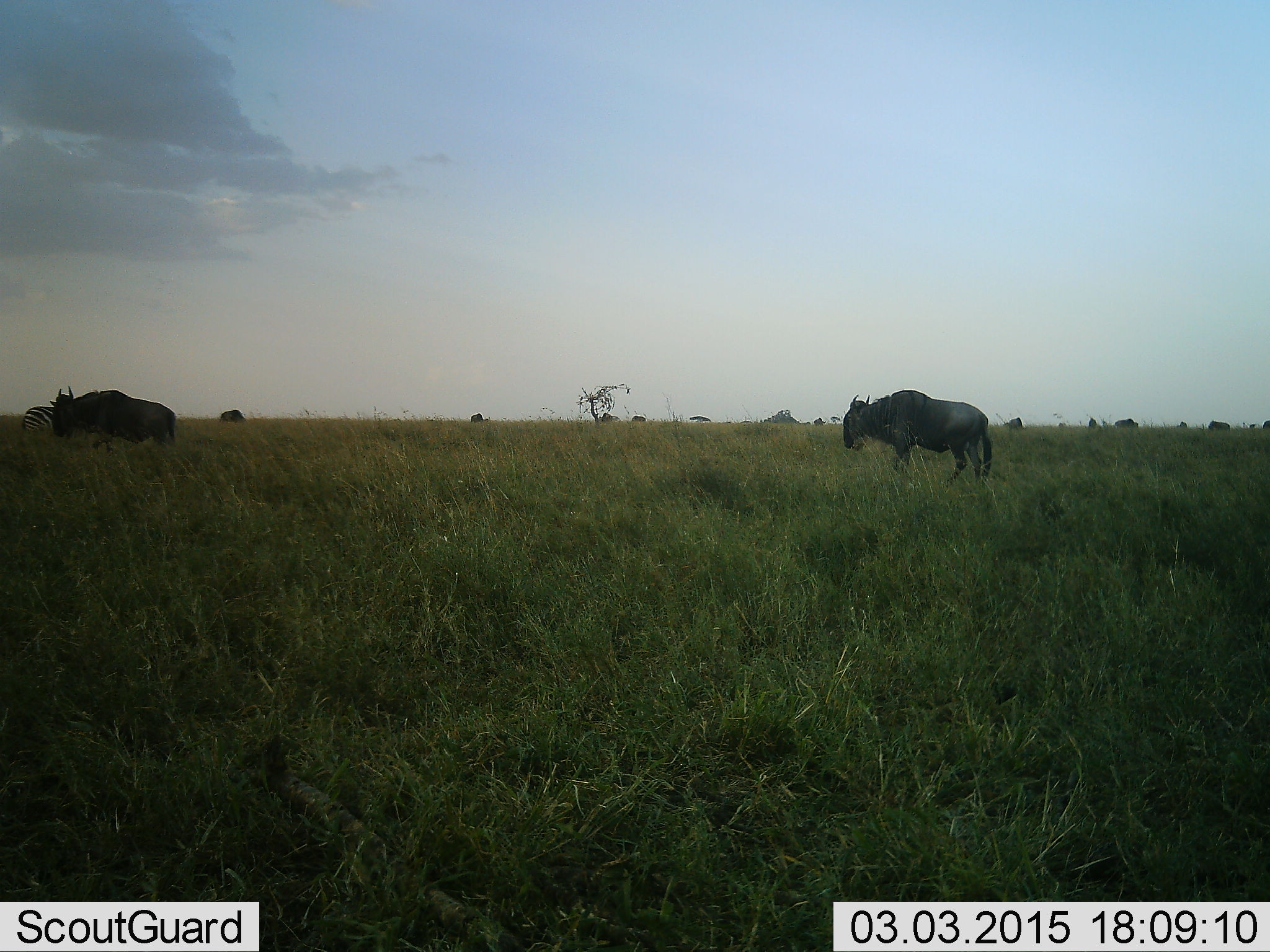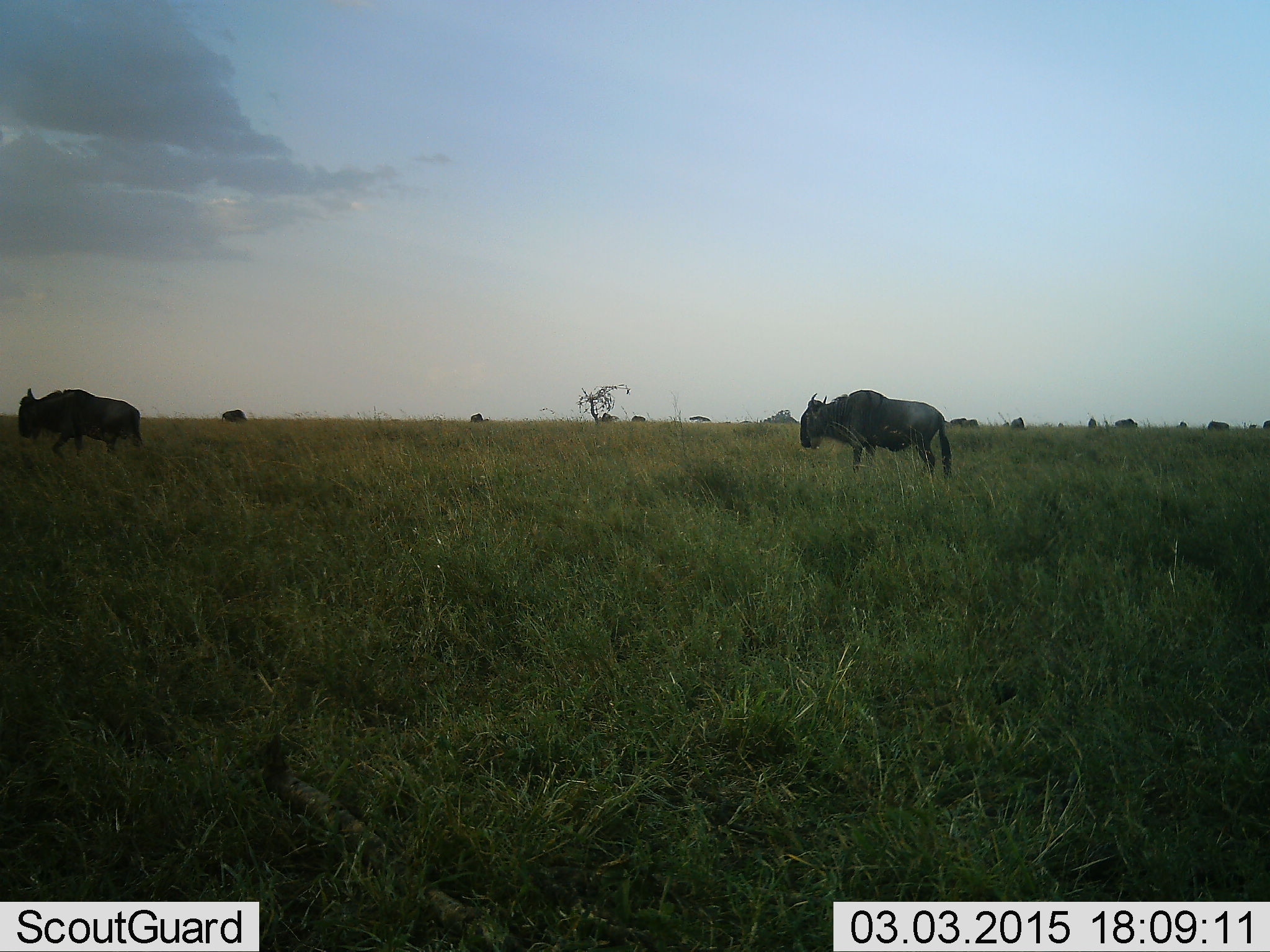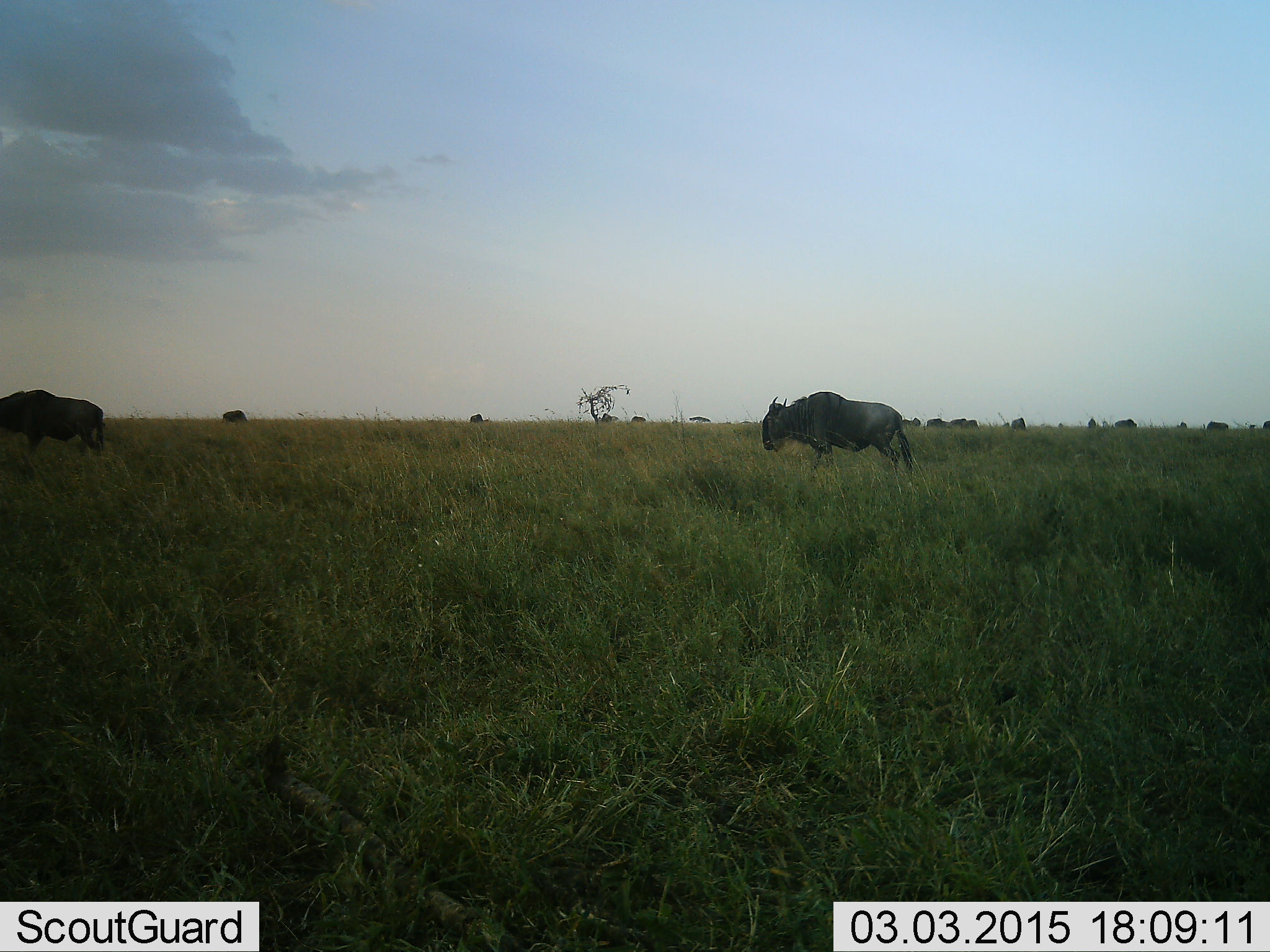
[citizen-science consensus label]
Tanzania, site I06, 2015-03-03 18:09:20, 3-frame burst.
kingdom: Animalia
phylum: Chordata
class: Mammalia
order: Artiodactyla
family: Bovidae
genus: Connochaetes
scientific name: Connochaetes taurinus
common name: blue wildebeest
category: wildebeest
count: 2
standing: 20%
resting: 0%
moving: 100%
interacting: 0%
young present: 0%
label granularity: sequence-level